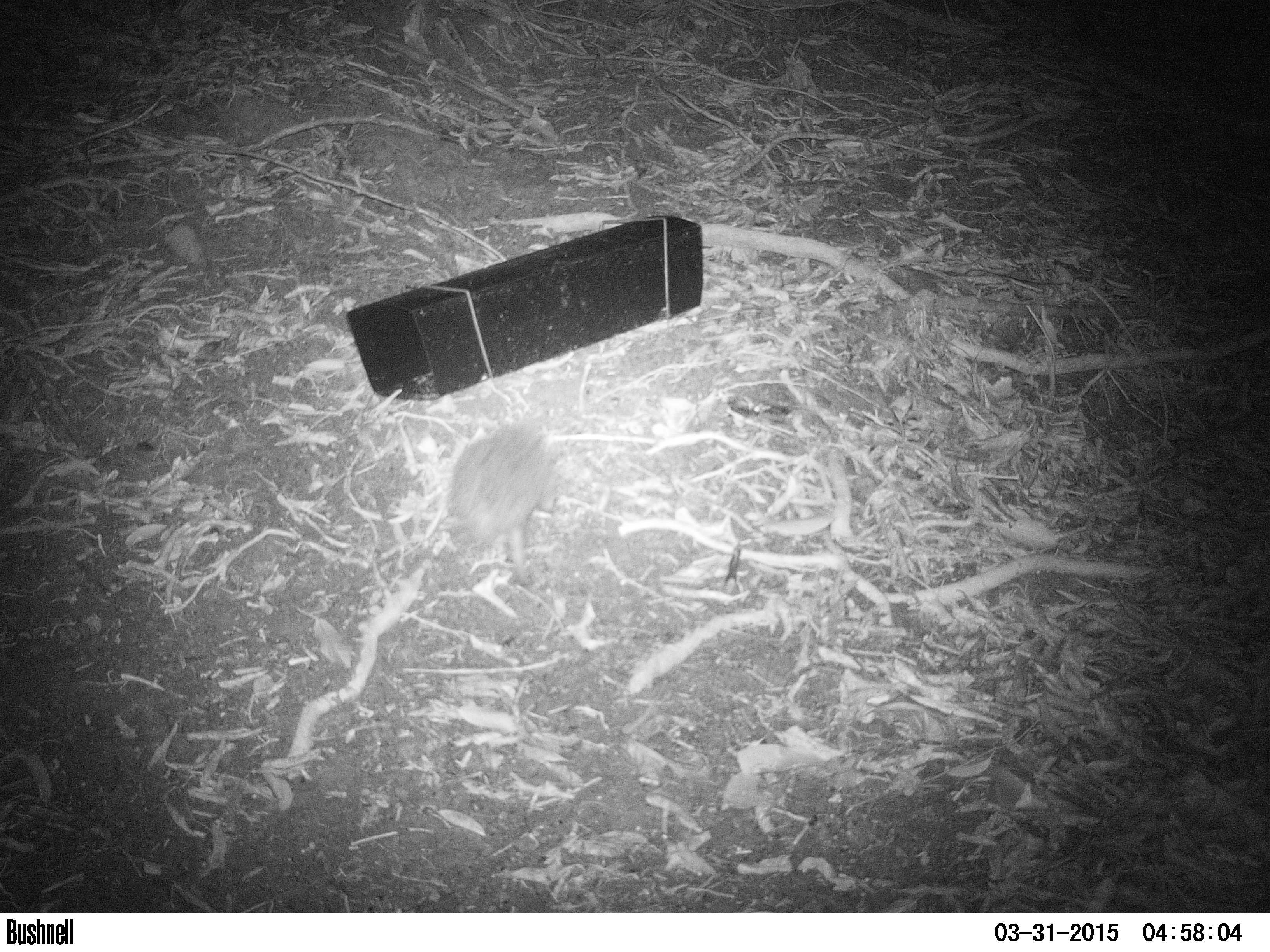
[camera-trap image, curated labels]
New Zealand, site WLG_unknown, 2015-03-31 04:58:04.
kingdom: Animalia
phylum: Chordata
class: Mammalia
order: Eulipotyphla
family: Erinaceidae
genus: Erinaceus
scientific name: Erinaceus europaeus europaeus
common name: european hedgehog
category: hedgehog